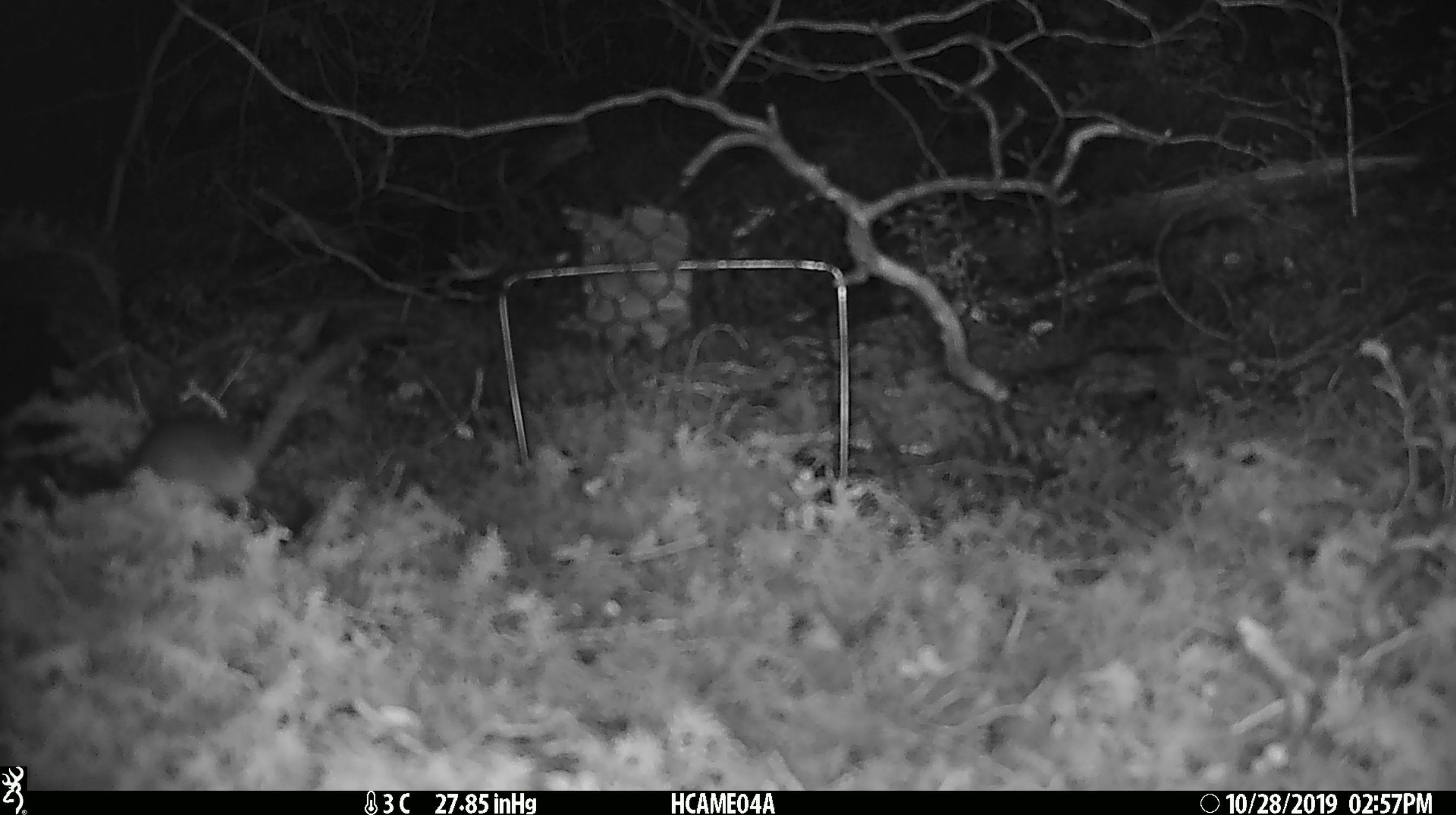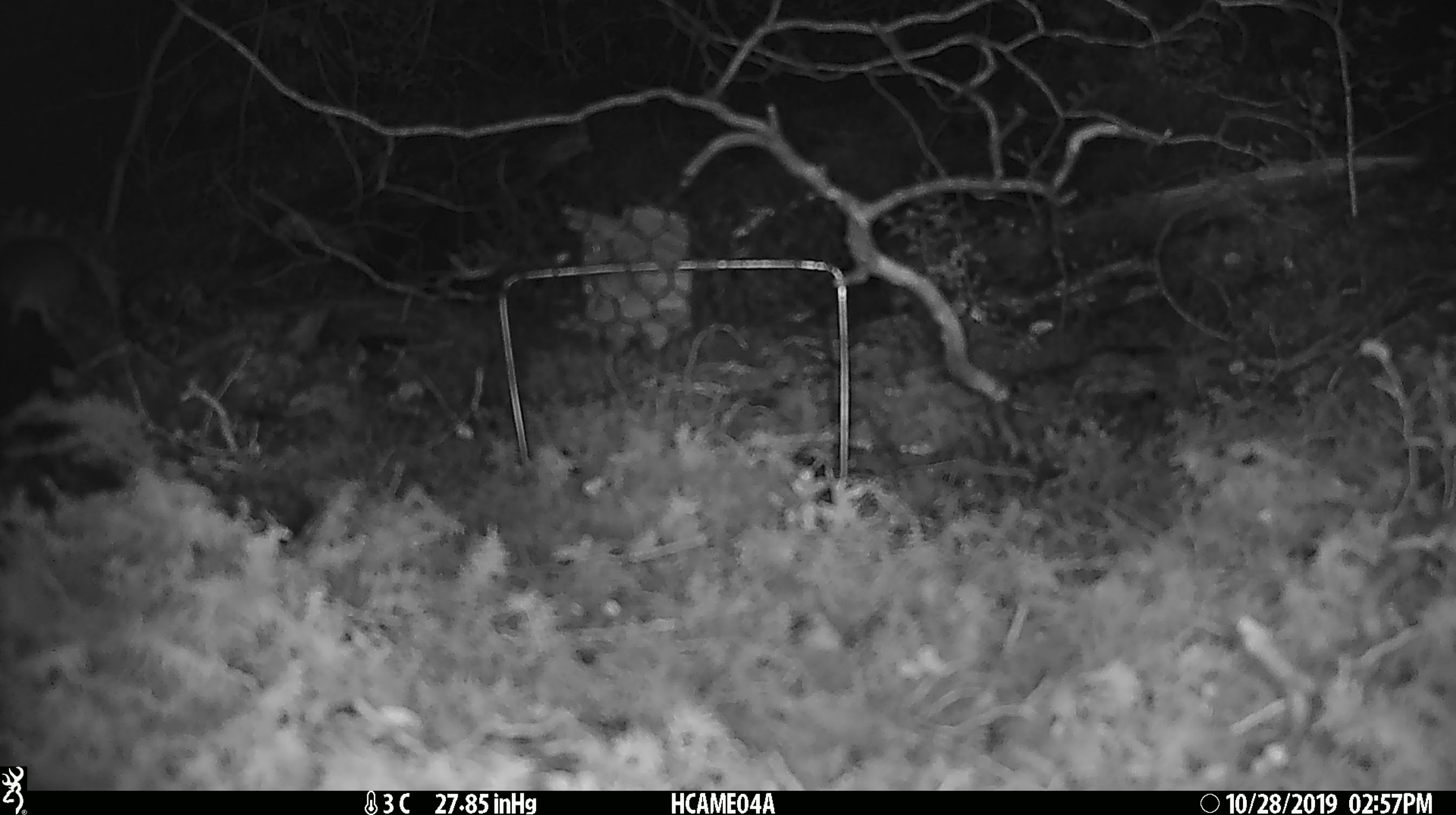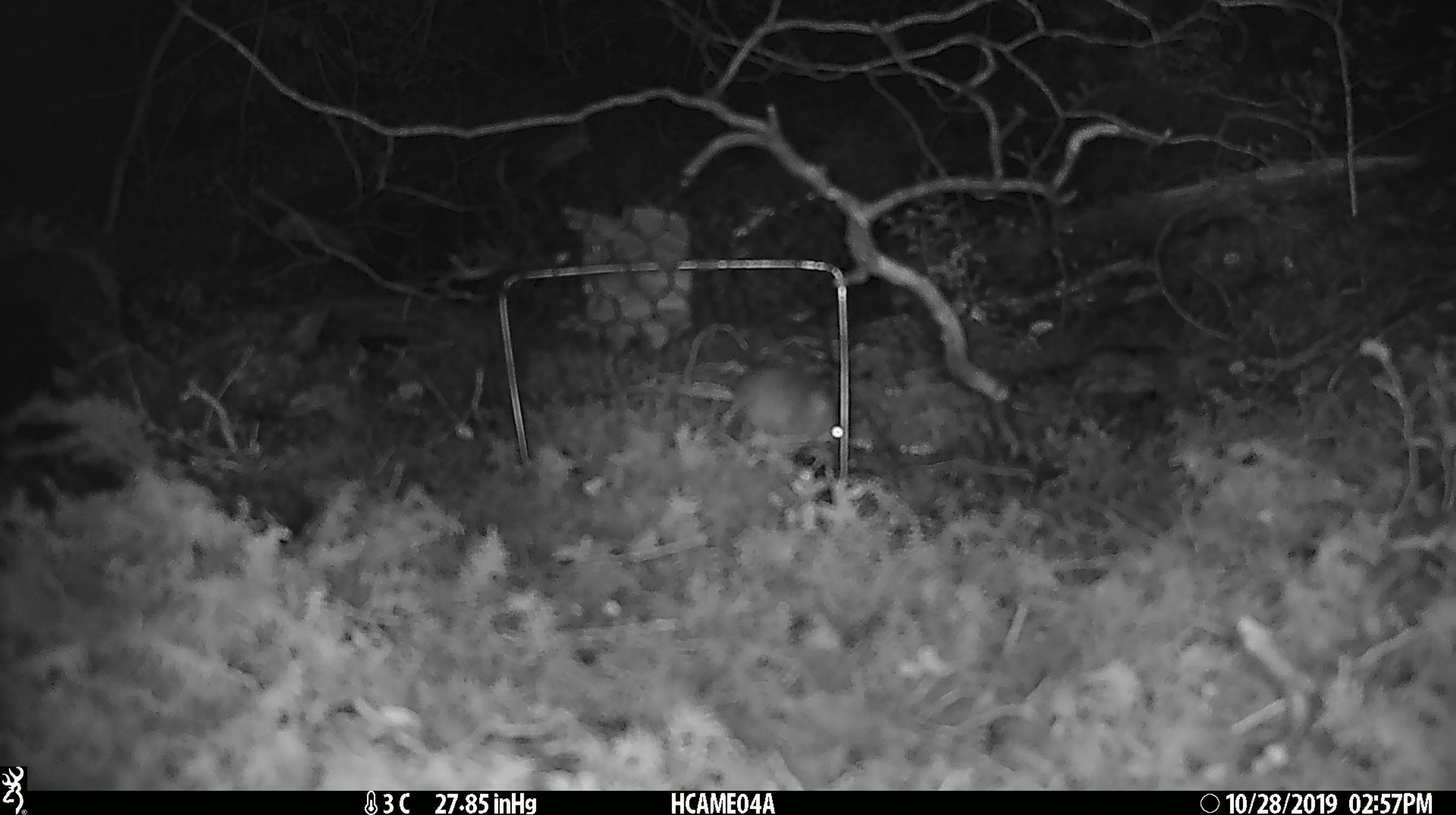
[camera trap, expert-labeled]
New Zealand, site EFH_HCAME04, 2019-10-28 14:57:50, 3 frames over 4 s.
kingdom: Animalia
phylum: Chordata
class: Mammalia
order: Rodentia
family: Muridae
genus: Mus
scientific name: Mus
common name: mouse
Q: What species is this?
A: Mouse (Mus).